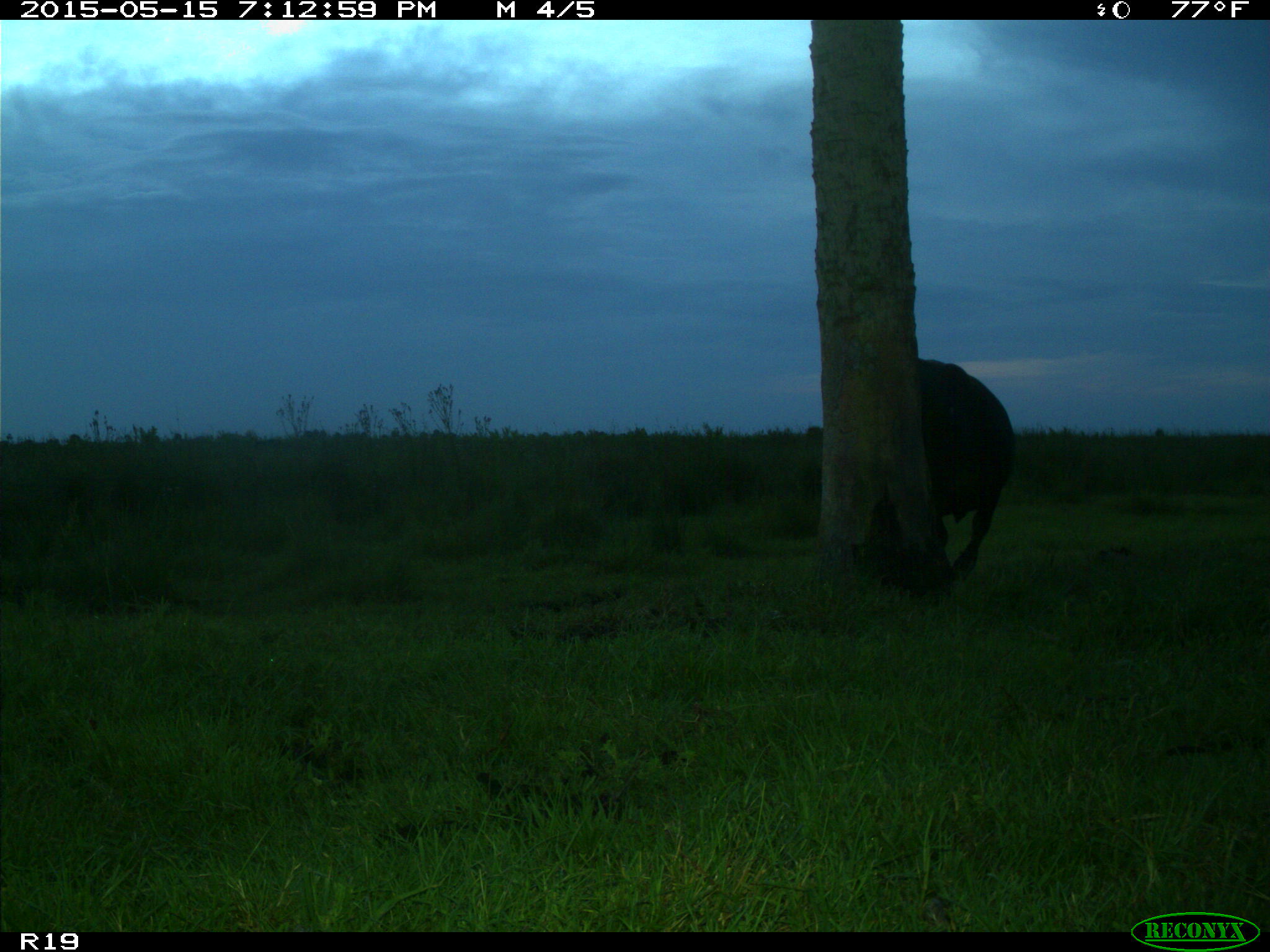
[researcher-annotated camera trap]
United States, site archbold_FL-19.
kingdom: Animalia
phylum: Chordata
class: Mammalia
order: Artiodactyla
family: Bovidae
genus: Bos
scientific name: Bos taurus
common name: domestic cow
Bos taurus (domestic cow).